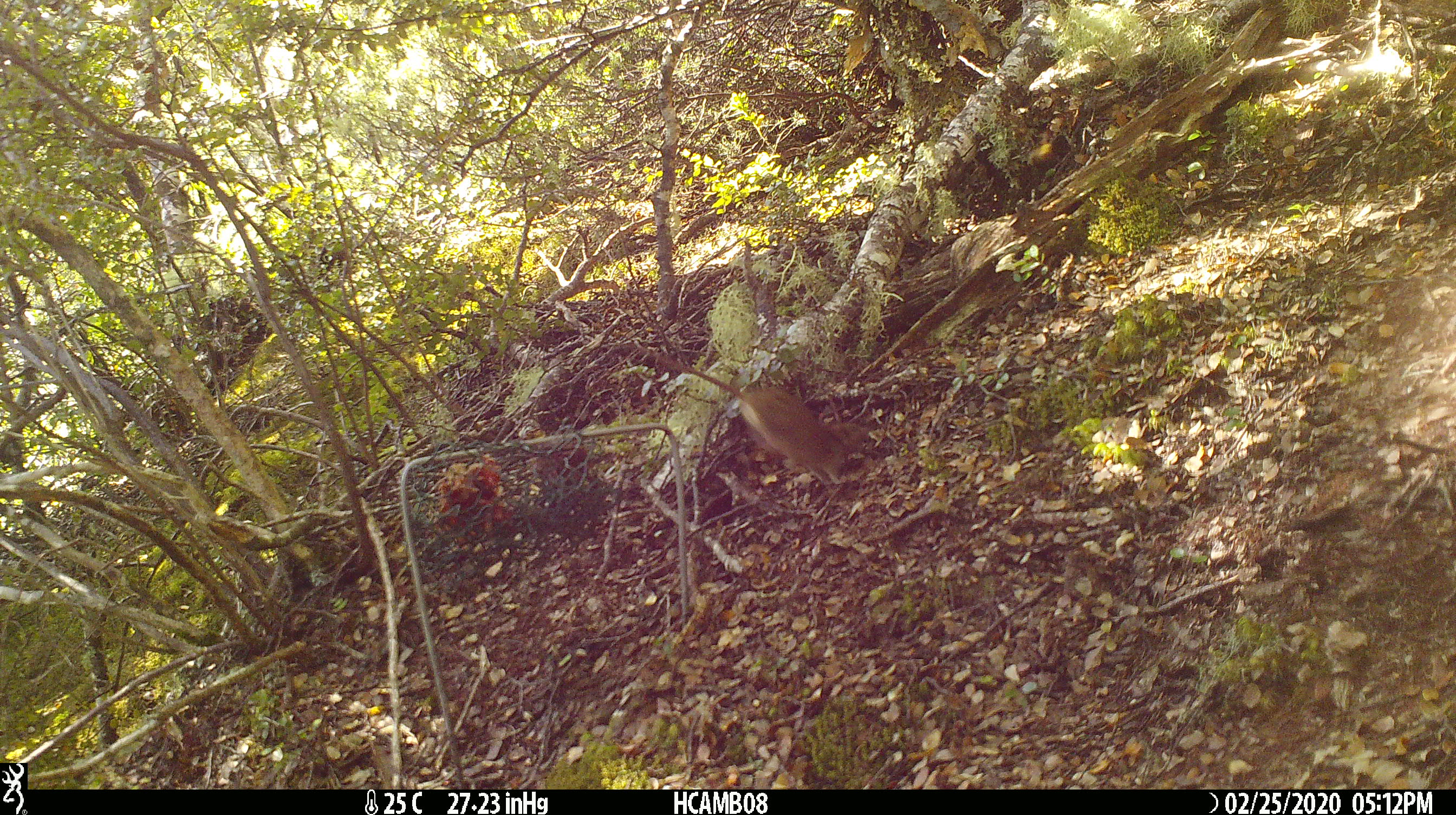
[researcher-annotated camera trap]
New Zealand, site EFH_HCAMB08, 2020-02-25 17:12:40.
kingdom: Animalia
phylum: Chordata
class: Mammalia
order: Rodentia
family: Muridae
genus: Mus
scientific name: Mus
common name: mouse